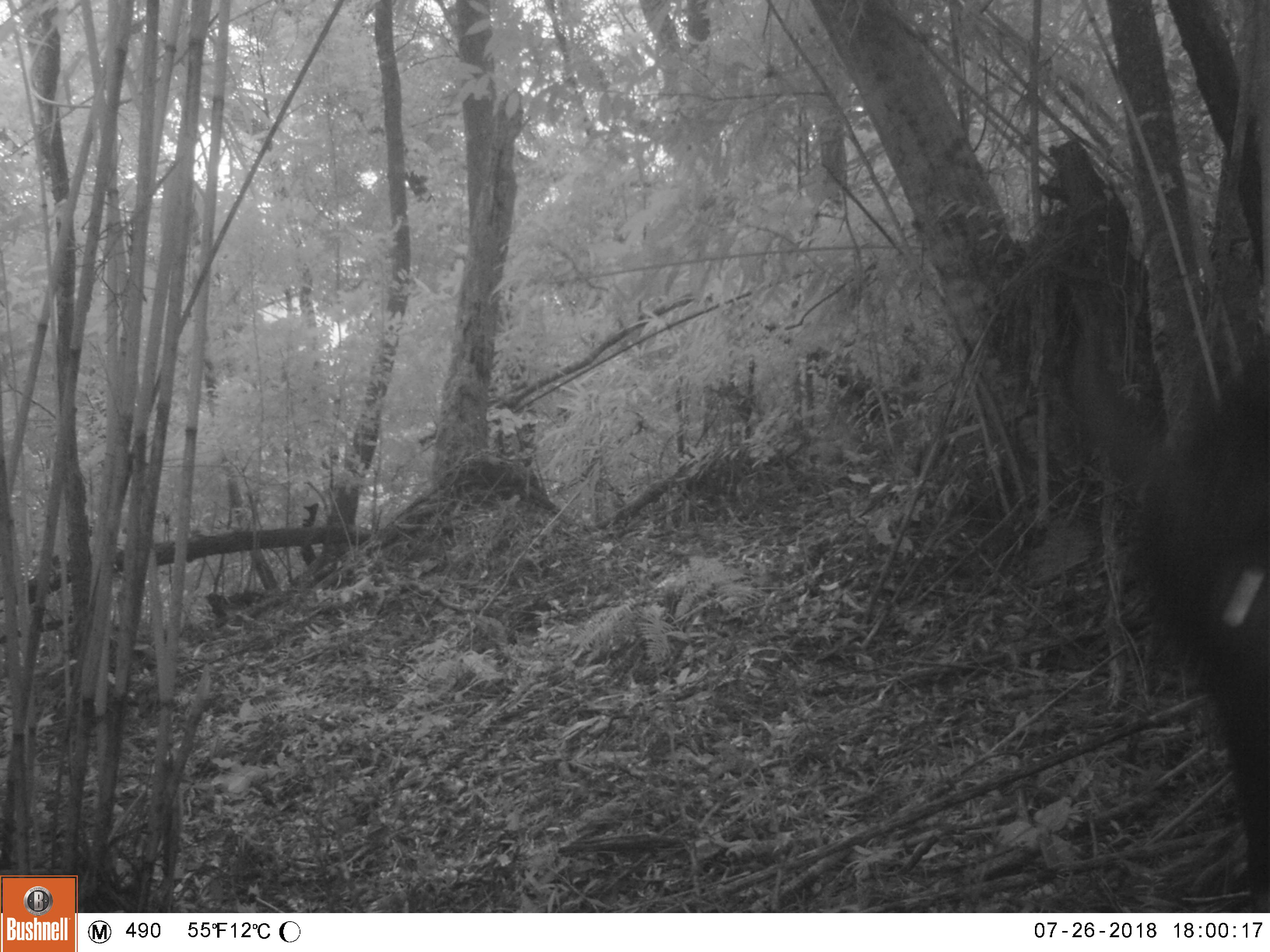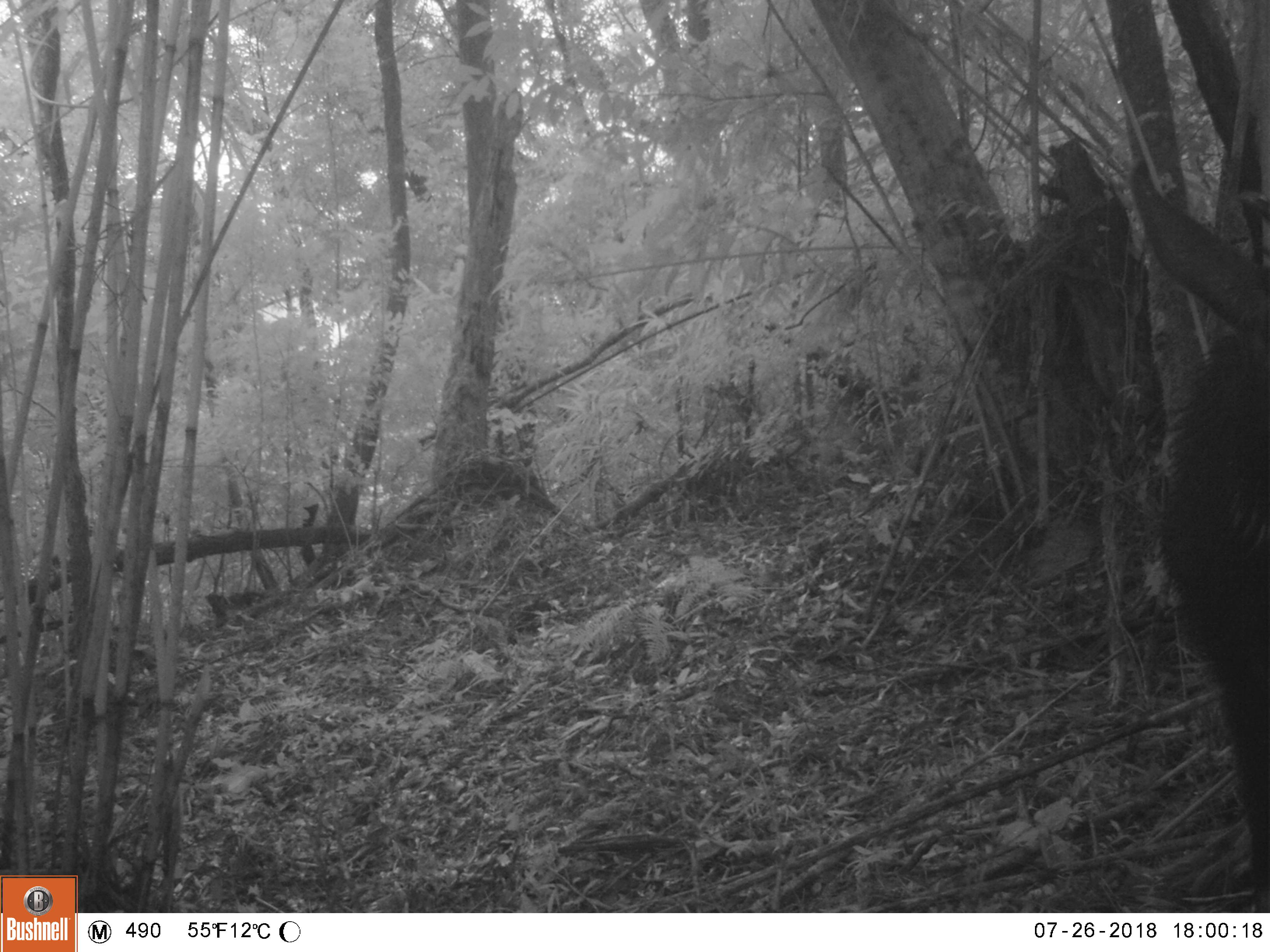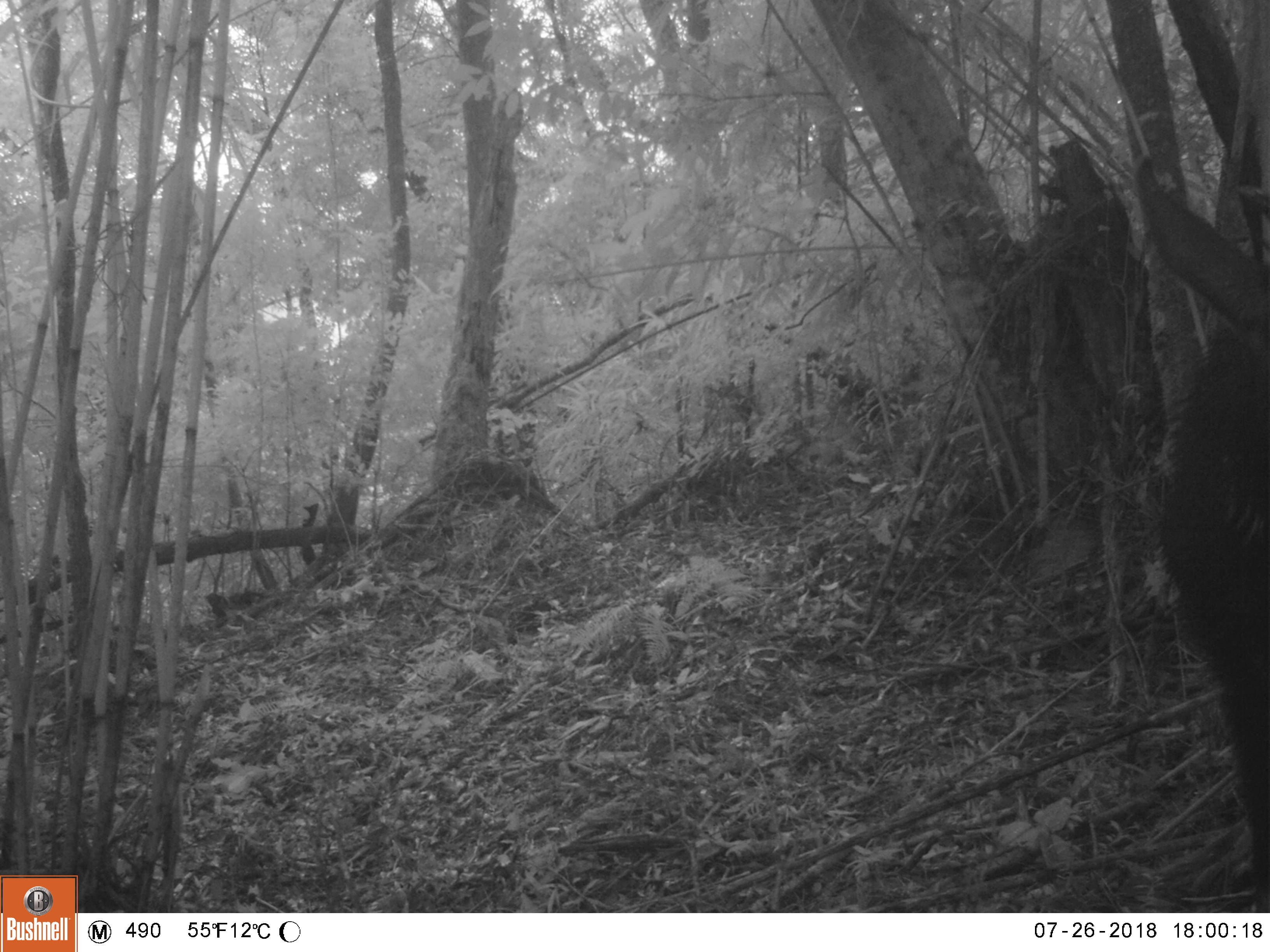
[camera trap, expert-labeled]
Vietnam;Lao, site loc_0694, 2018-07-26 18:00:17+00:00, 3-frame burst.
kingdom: Animalia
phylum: Chordata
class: Mammalia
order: Artiodactyla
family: Bovidae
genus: Capricornis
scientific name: Capricornis sumatraensis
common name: chinese serow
Chinese serow (Capricornis sumatraensis). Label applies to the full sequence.